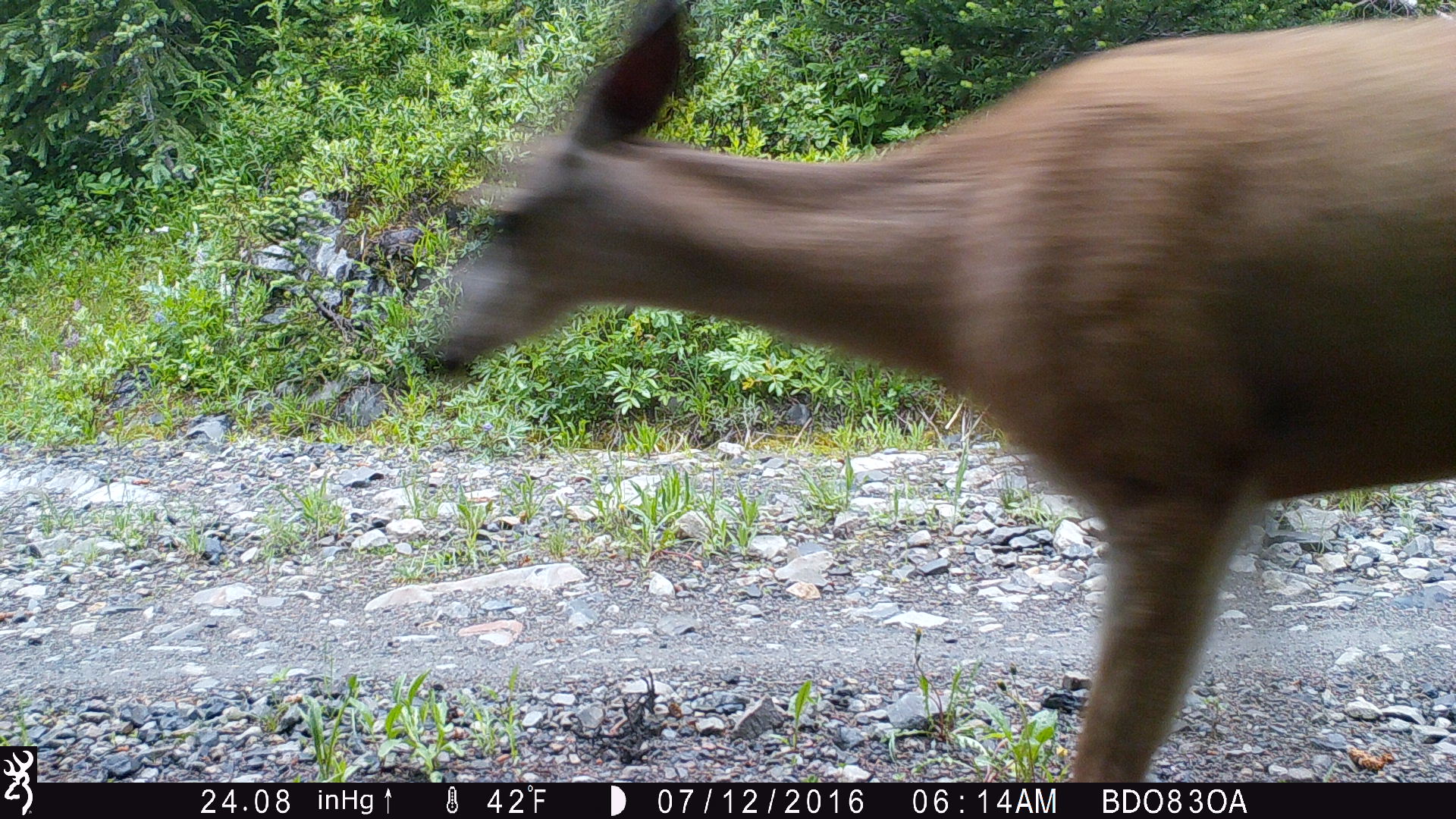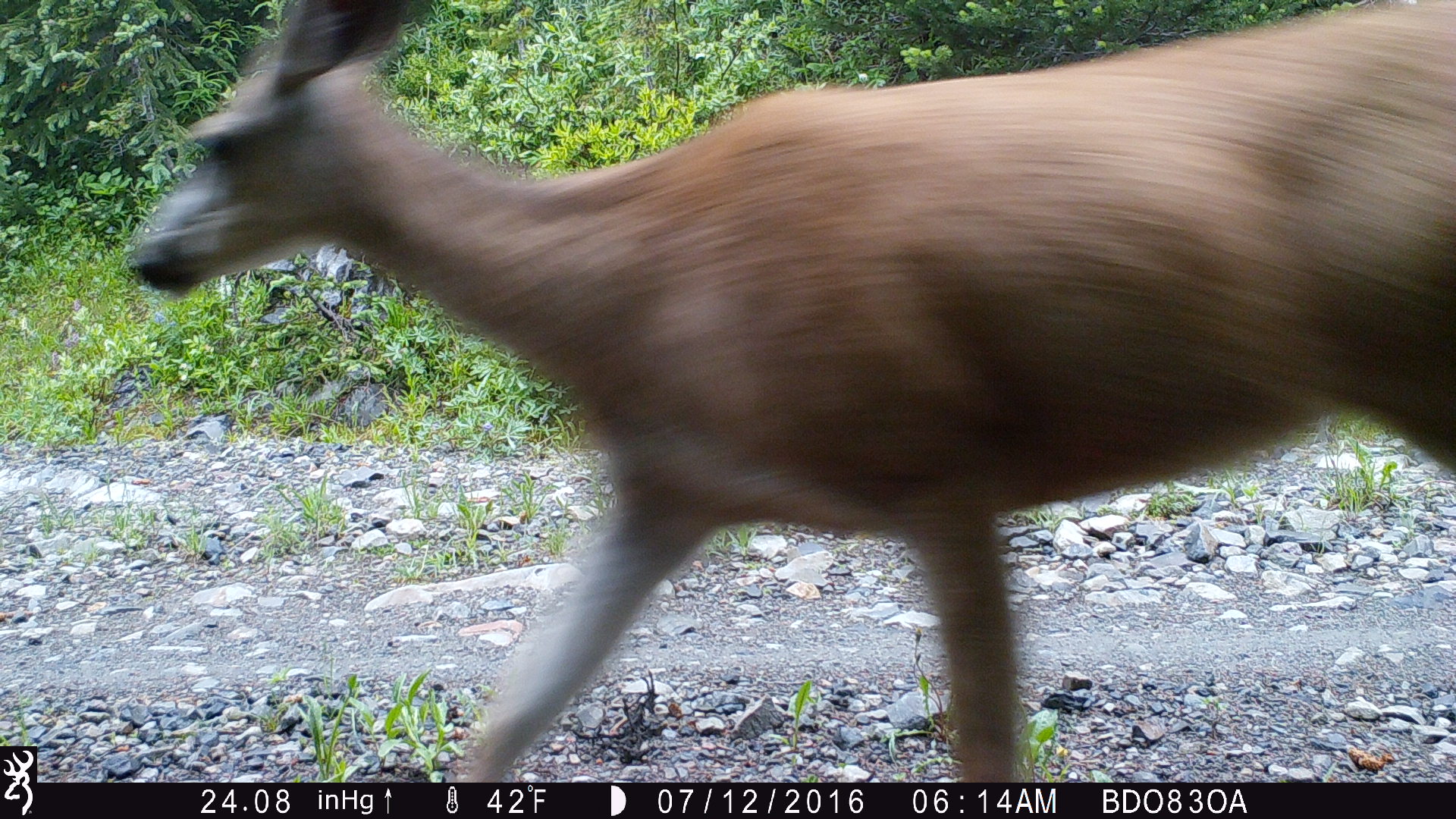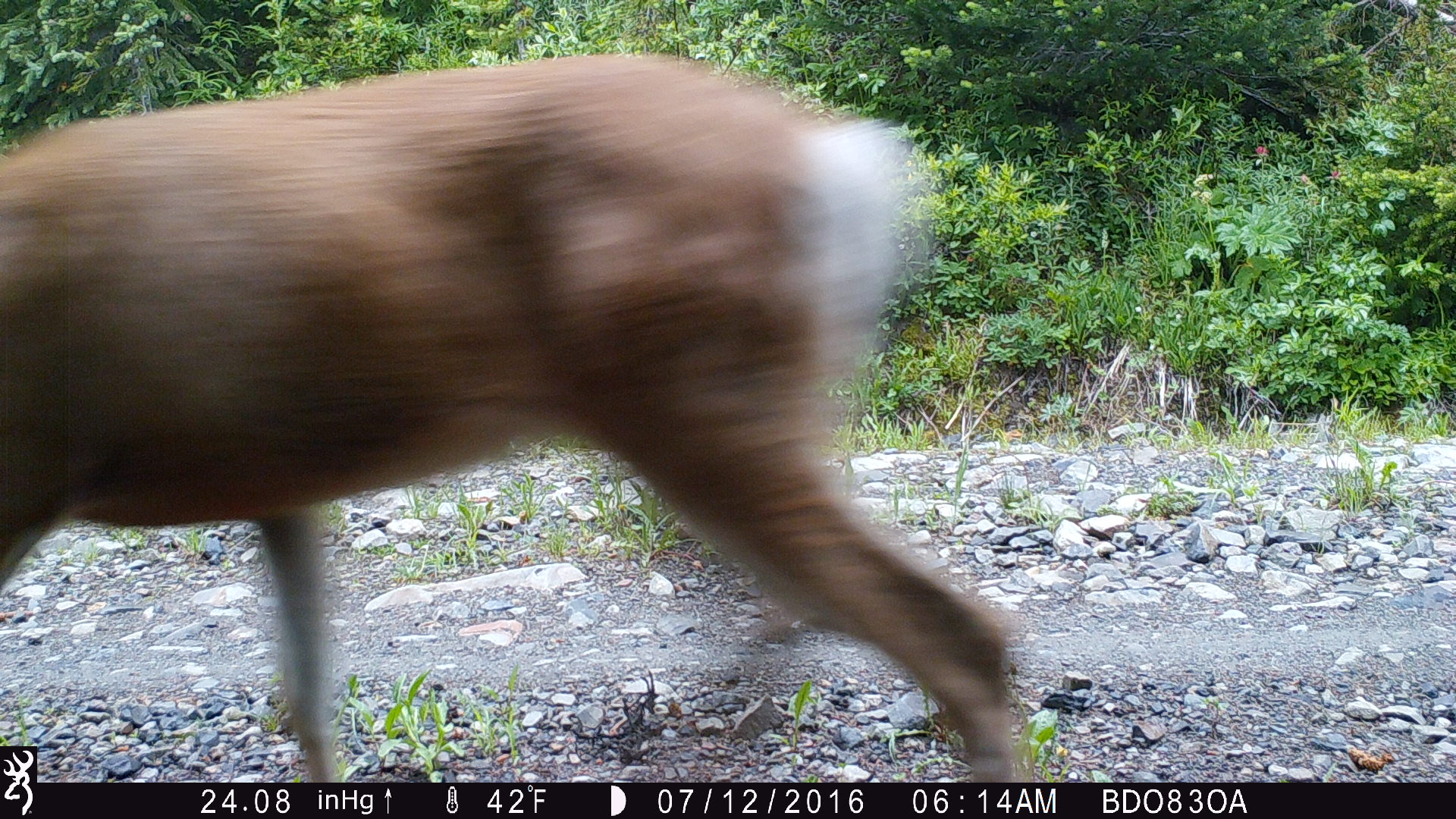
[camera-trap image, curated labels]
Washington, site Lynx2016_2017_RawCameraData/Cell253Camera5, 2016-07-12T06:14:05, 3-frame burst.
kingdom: Animalia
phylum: Chordata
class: Mammalia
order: Artiodactyla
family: Cervidae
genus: Odocoileus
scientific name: Odocoileus hemionus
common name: mule deer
Odocoileus hemionus (mule deer). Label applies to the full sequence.